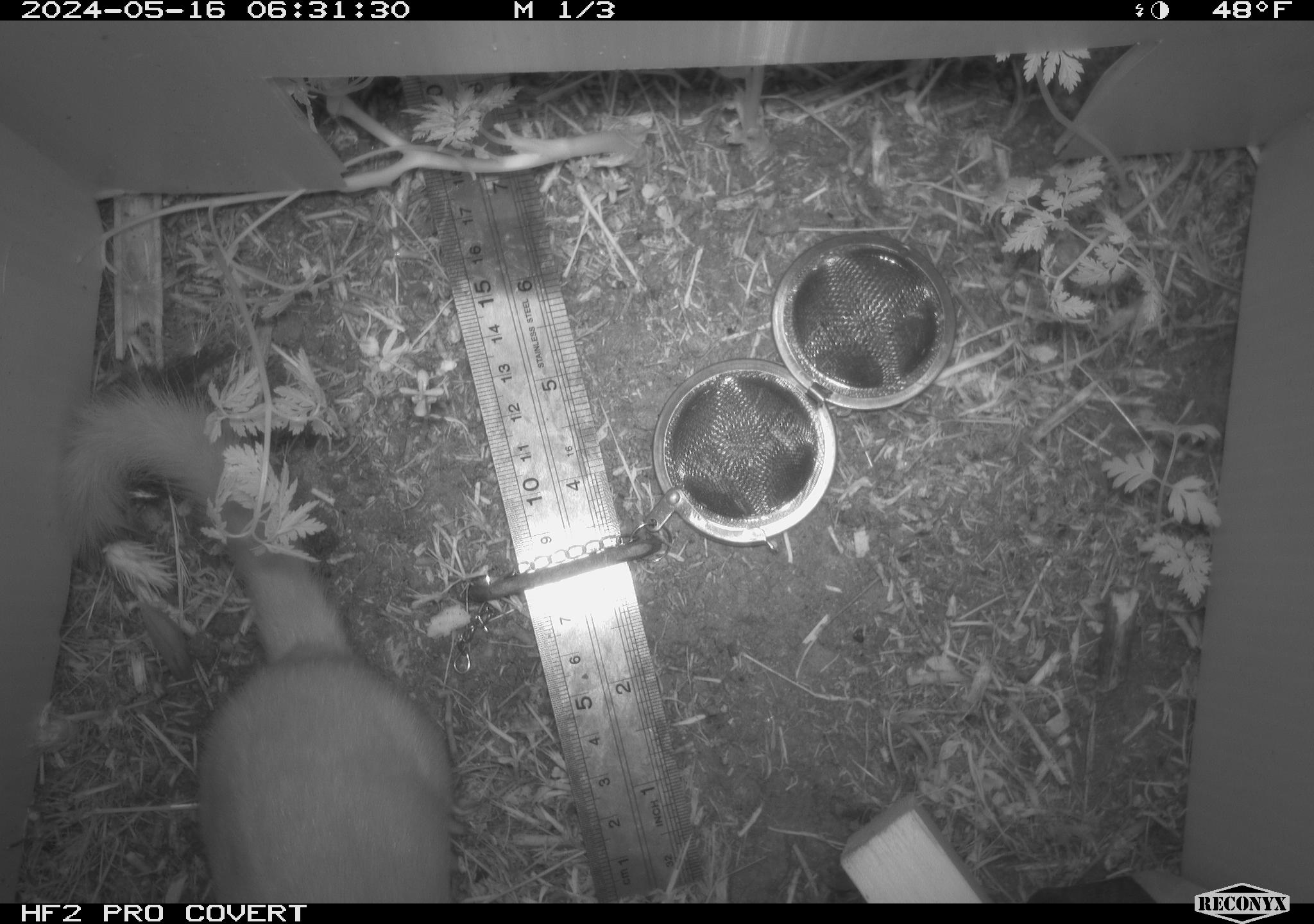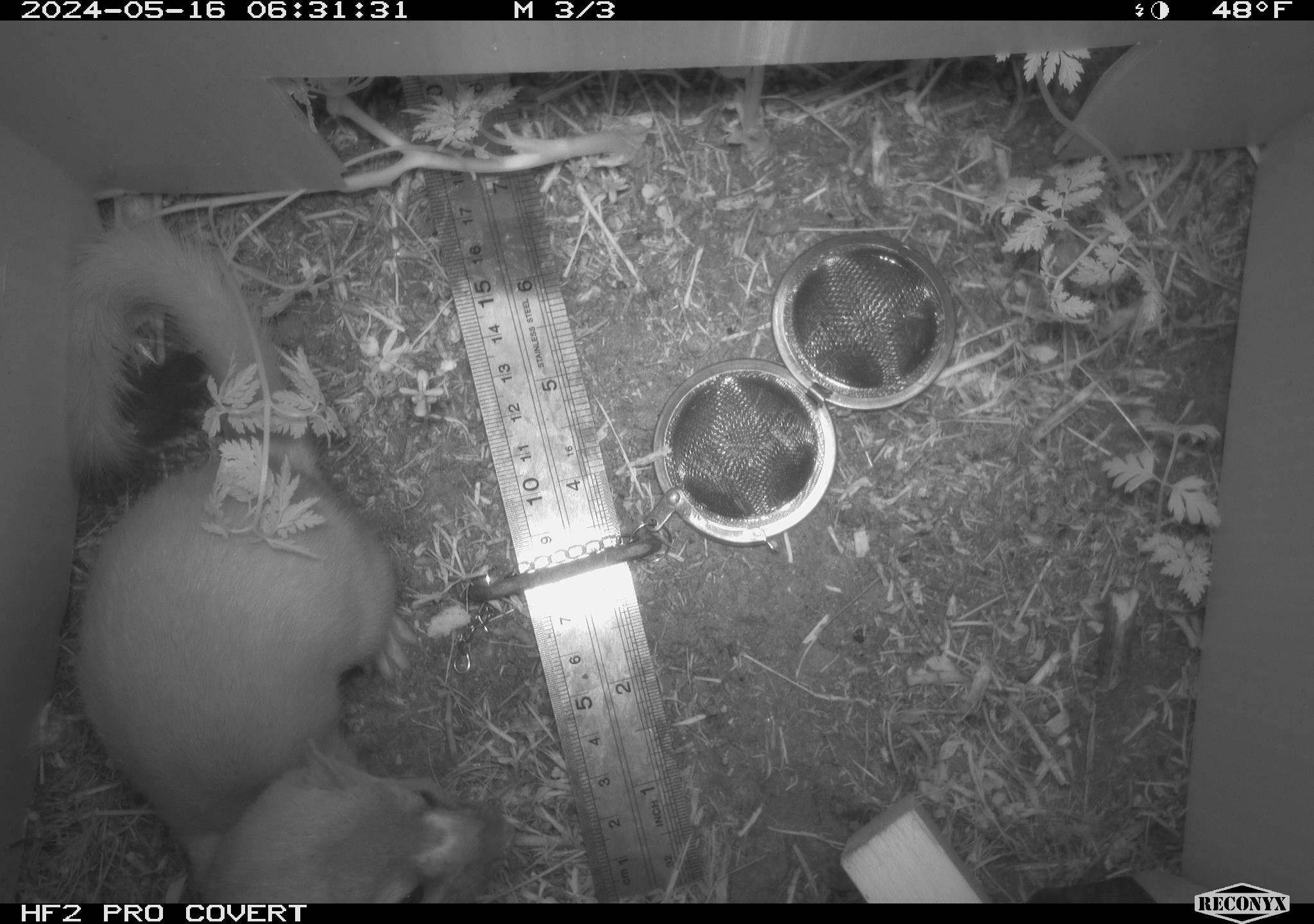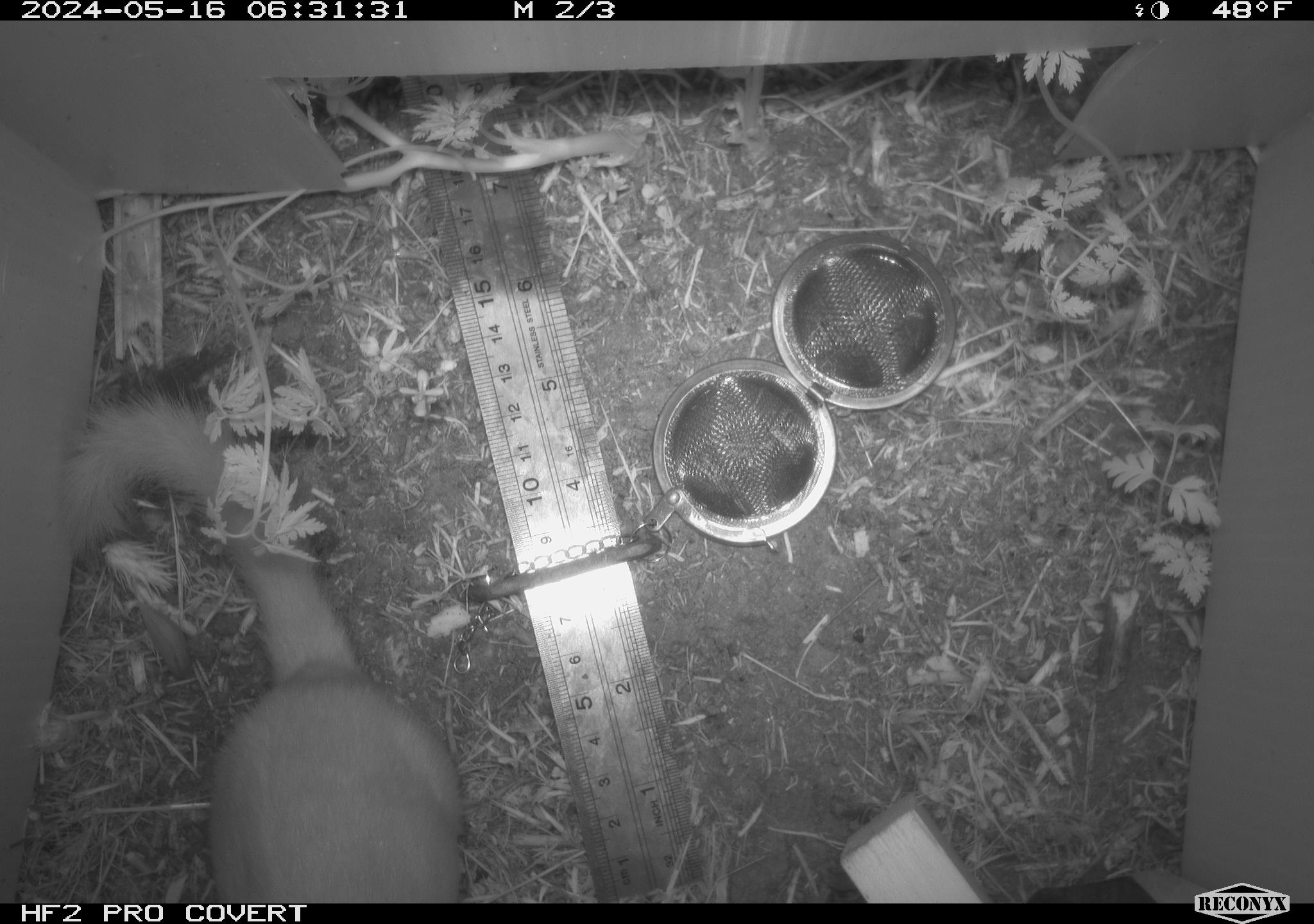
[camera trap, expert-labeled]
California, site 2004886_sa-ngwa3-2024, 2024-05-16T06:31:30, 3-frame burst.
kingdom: Animalia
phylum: Chordata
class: Mammalia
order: Carnivora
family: Mustelidae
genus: Neogale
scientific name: Neogale frenata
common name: long-tailed weasel